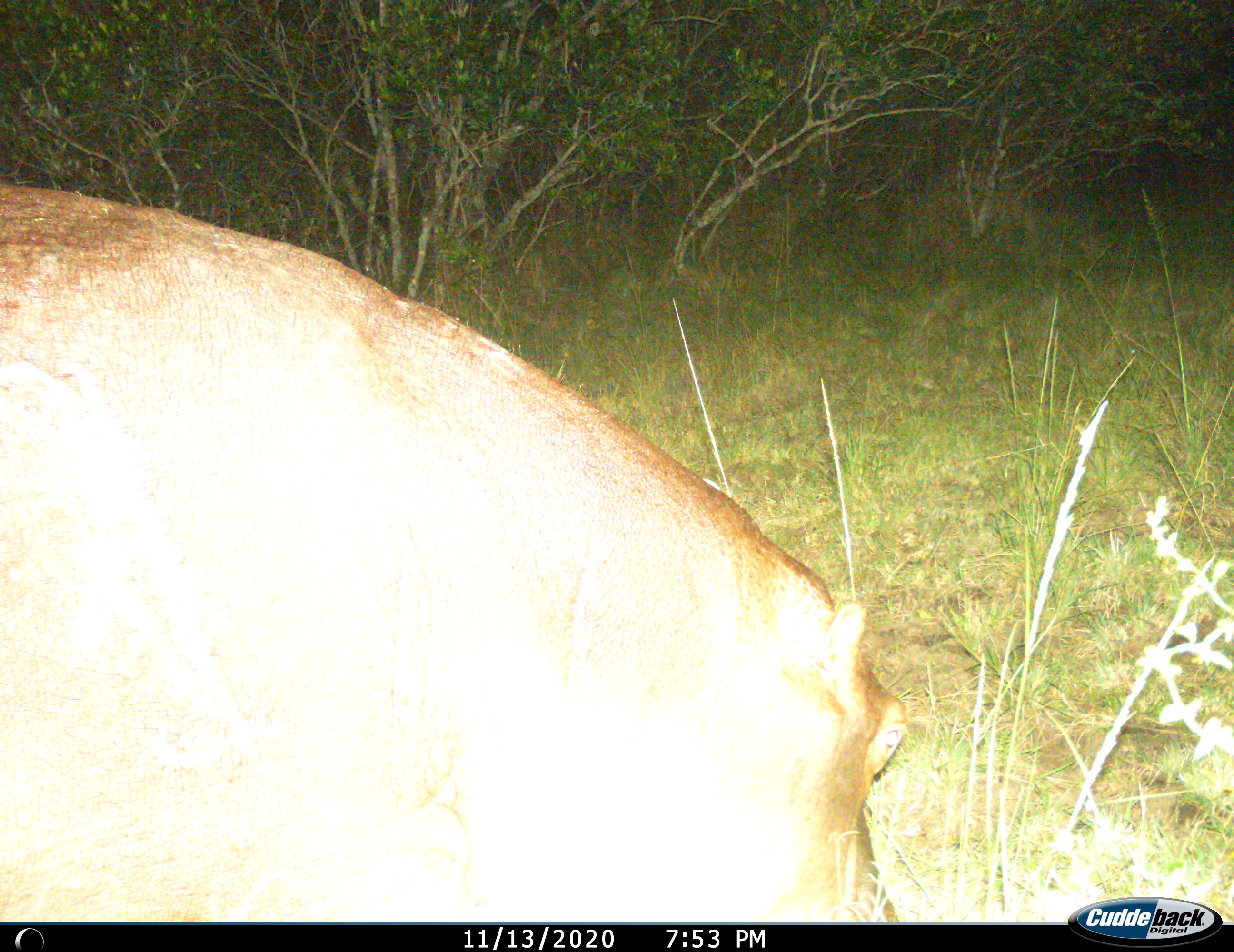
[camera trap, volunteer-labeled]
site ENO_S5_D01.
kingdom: Animalia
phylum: Chordata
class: Mammalia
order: Artiodactyla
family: Hippopotamidae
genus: Hippopotamus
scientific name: Hippopotamus amphibius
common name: hippopotamus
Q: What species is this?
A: Hippopotamus (Hippopotamus amphibius).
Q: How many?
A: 1.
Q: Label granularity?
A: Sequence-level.